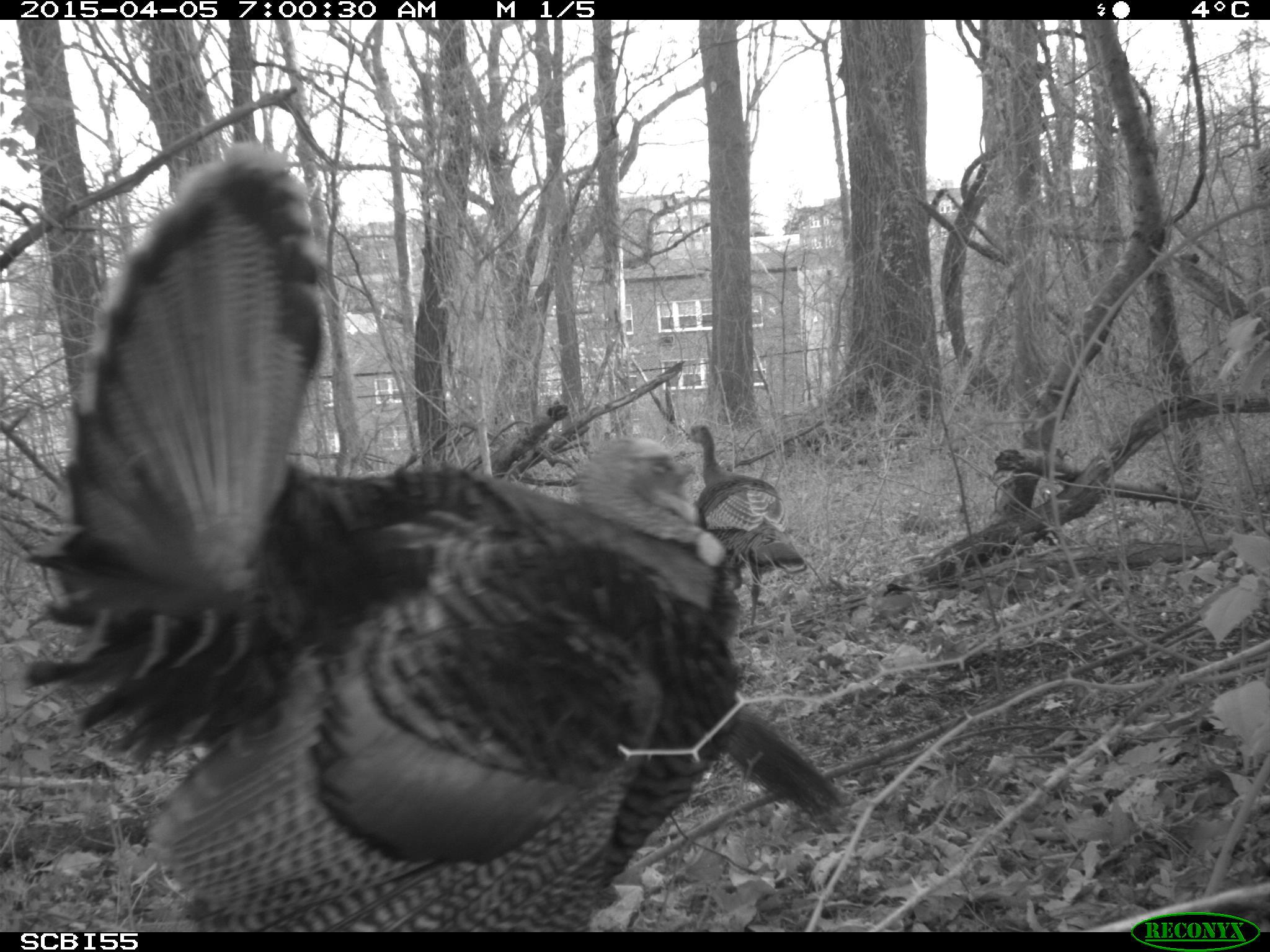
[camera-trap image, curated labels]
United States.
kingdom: Animalia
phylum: Chordata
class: Aves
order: Galliformes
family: Phasianidae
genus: Meleagris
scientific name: Meleagris gallopavo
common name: wild turkey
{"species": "Wild Turkey (Meleagris gallopavo)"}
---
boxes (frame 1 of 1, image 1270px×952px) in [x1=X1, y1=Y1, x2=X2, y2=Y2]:
Wild Turkey: [x1=18, y1=139, x2=786, y2=934]; [x1=678, y1=423, x2=809, y2=588]